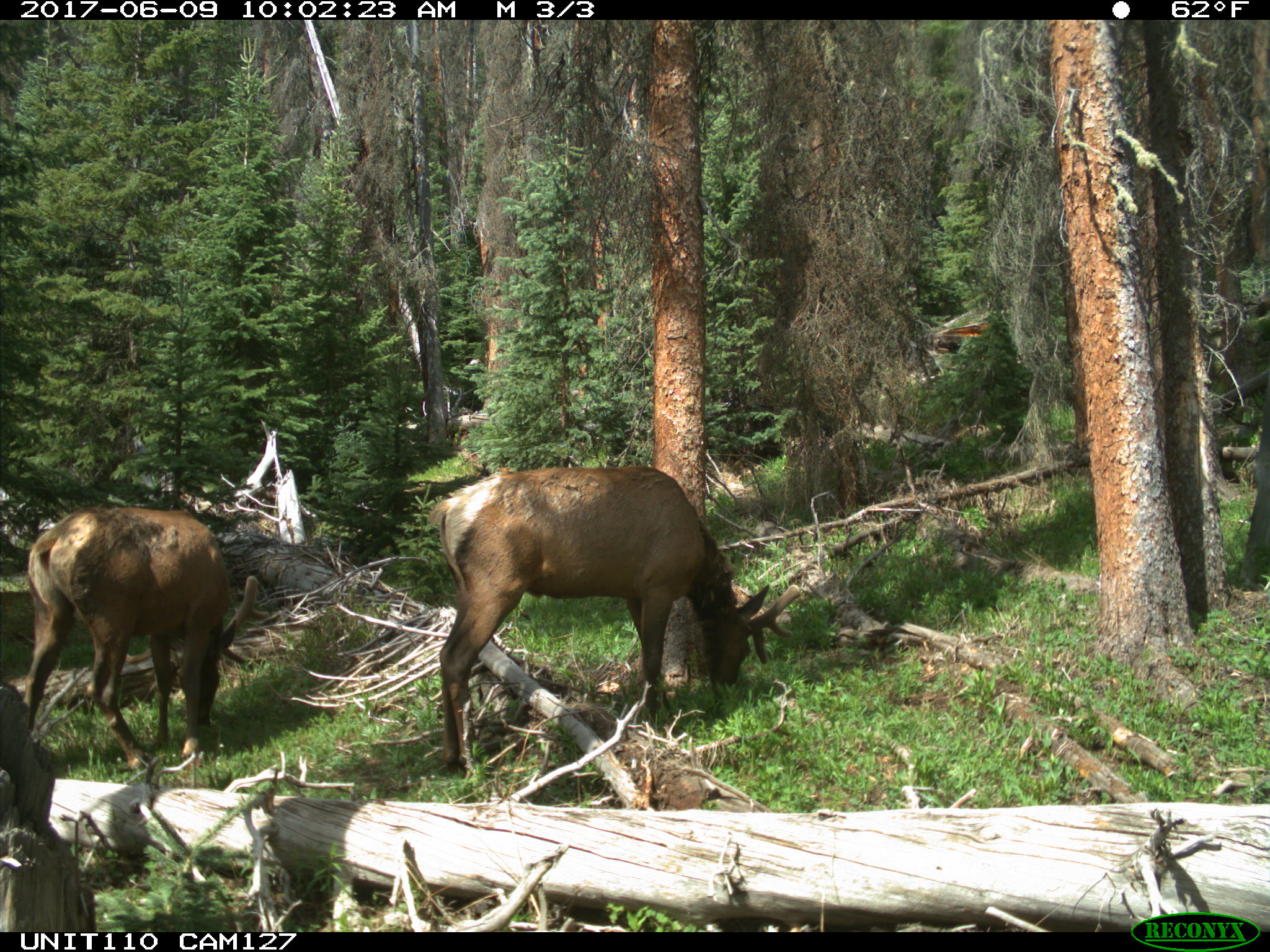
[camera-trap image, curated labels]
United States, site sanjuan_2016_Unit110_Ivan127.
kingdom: Animalia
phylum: Chordata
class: Mammalia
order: Artiodactyla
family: Cervidae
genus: Cervus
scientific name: Cervus elaphus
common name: red deer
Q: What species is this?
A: Cervus elaphus (red deer).